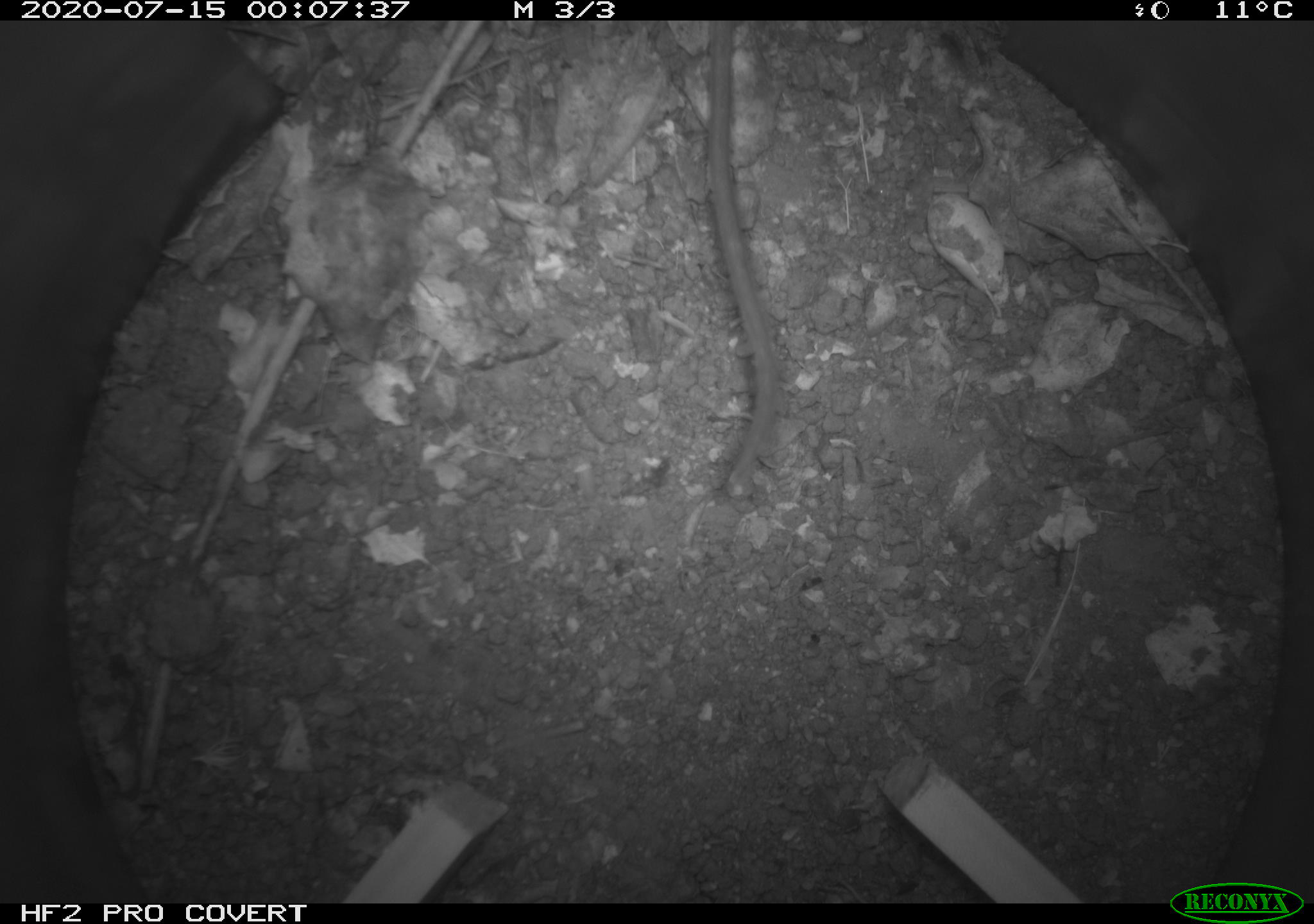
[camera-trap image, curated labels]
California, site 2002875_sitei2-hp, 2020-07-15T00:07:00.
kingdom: Animalia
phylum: Chordata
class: Mammalia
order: Rodentia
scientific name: Rodentia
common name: rodent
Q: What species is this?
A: Rodent (Rodentia).